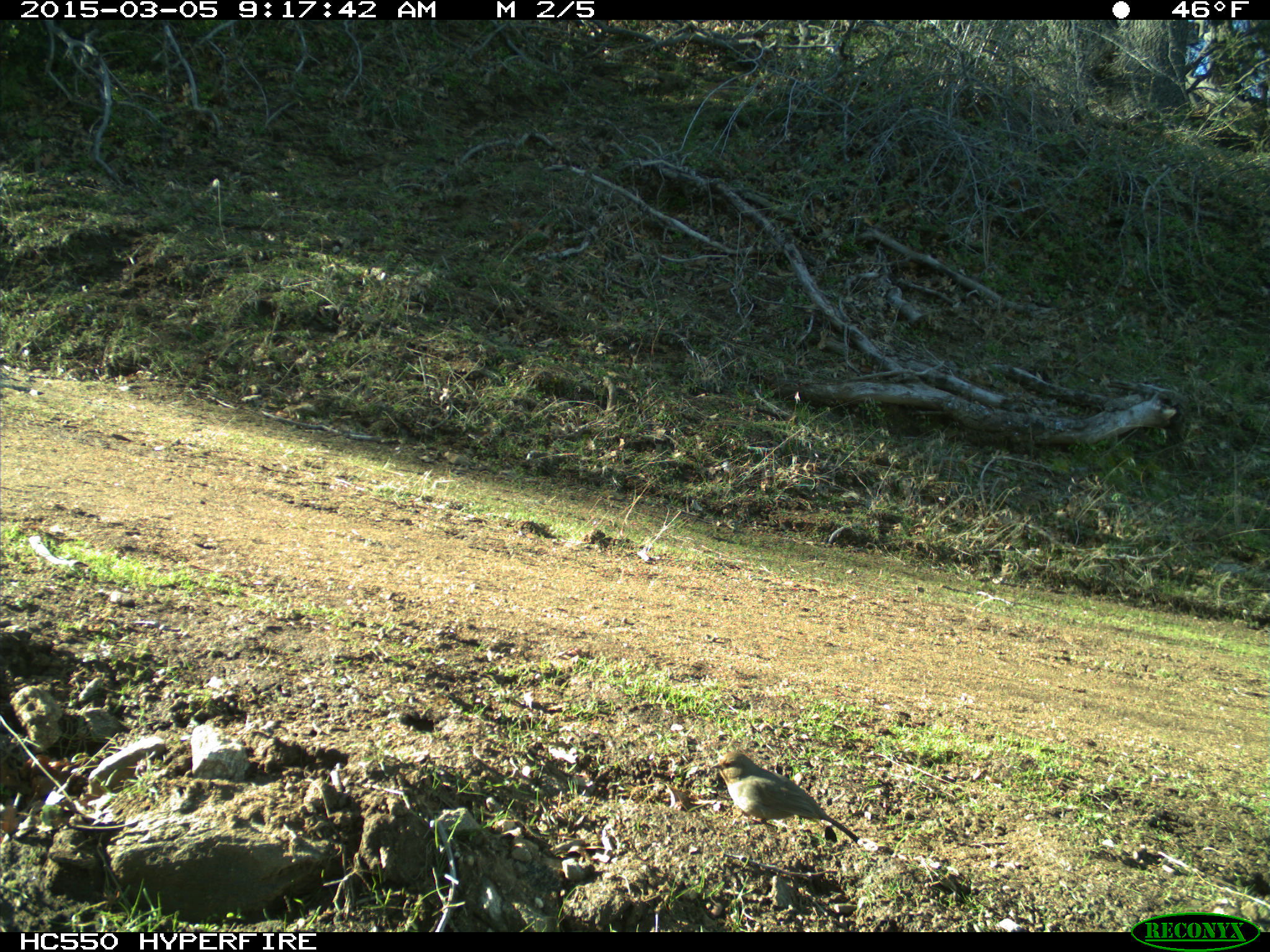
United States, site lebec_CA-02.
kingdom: Animalia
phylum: Chordata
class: Aves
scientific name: Aves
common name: birds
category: unidentified bird